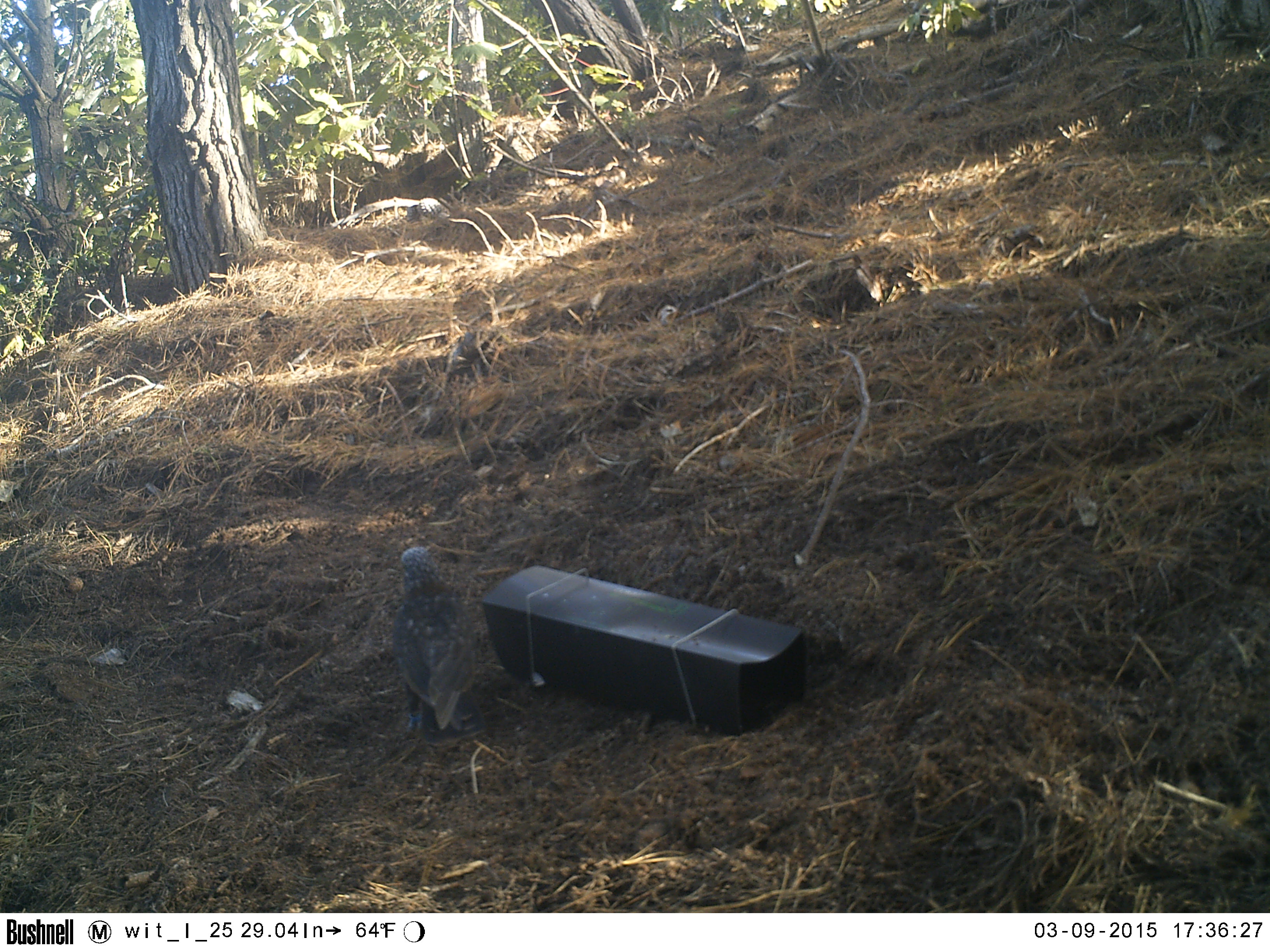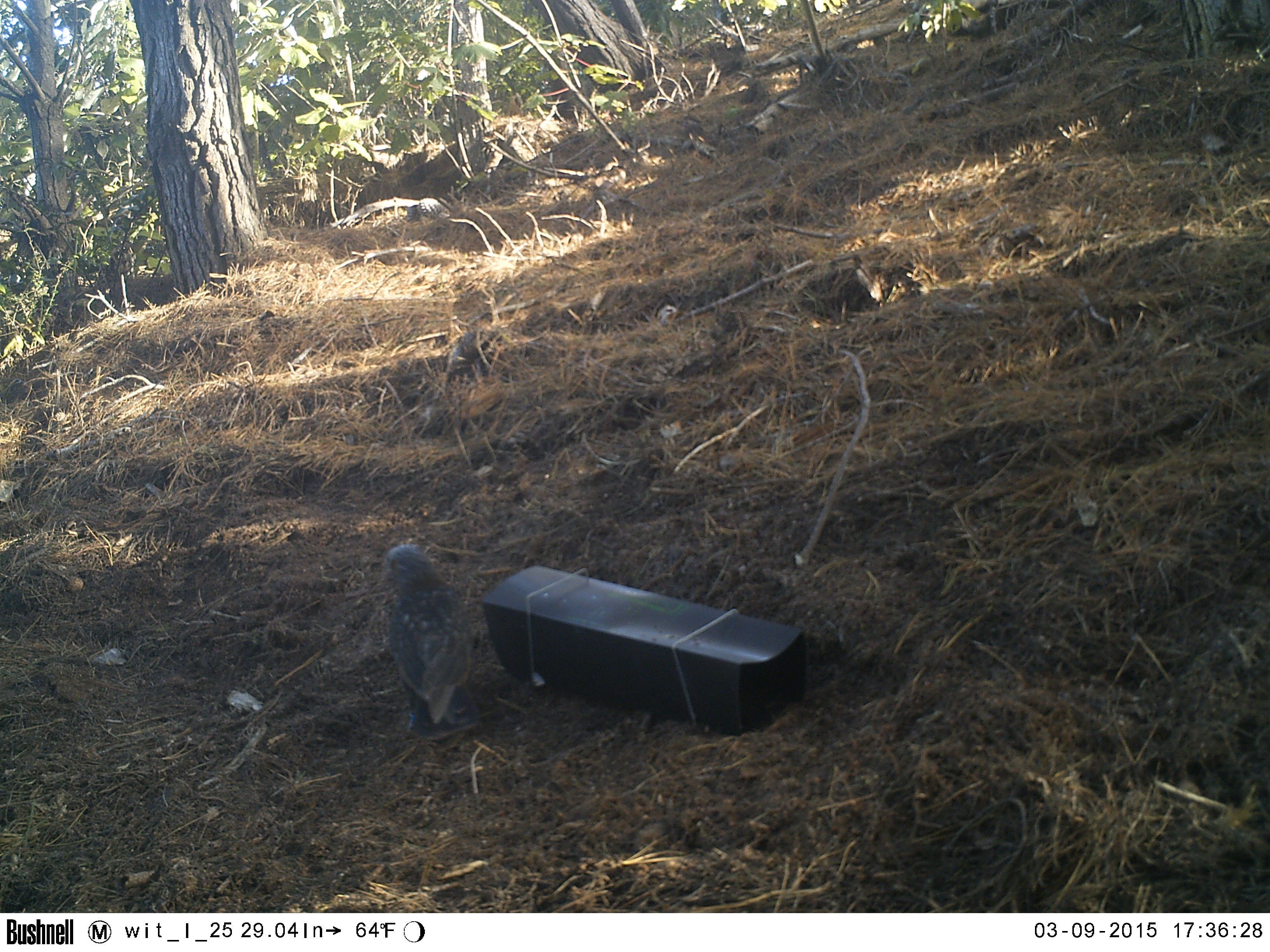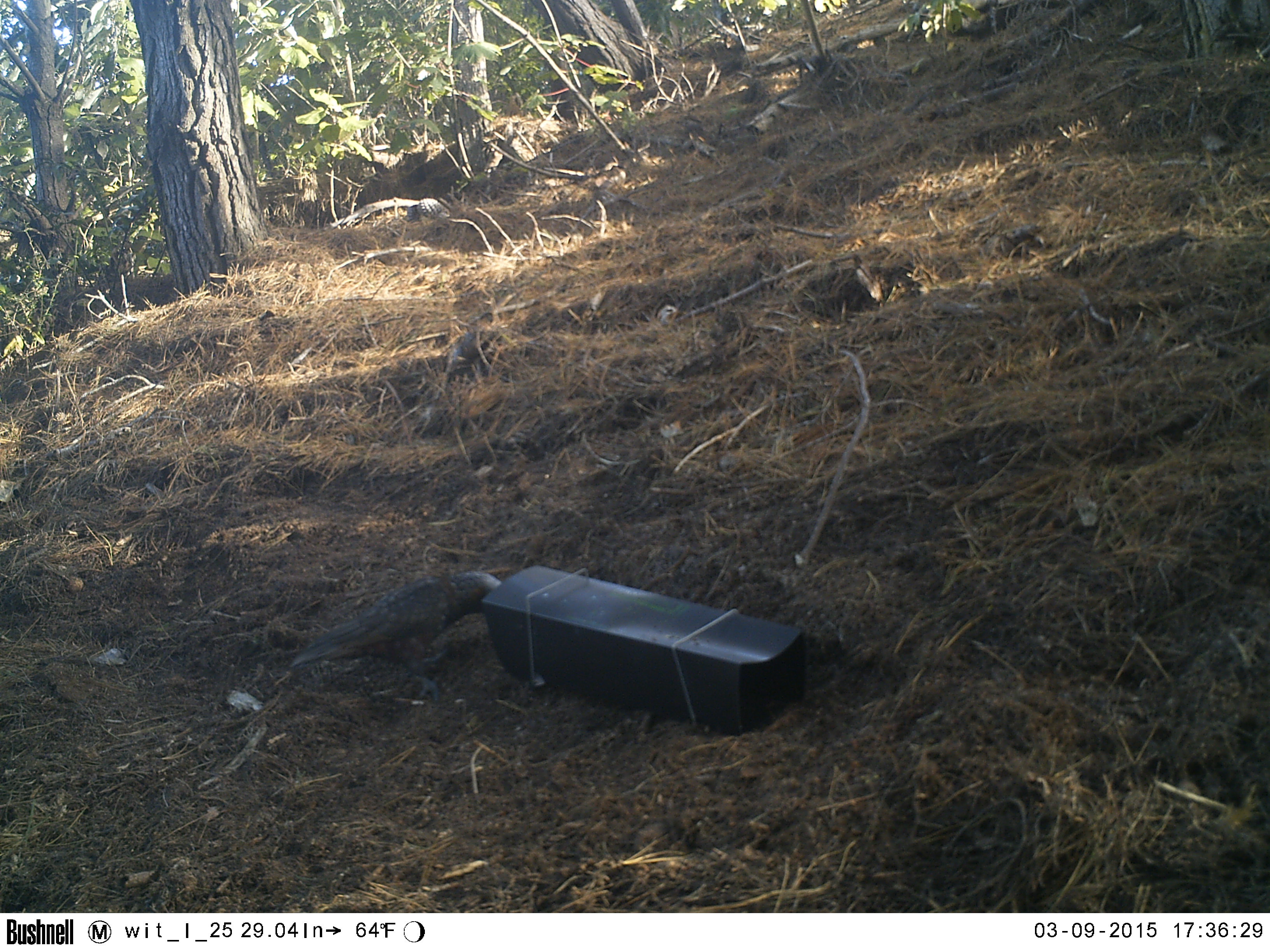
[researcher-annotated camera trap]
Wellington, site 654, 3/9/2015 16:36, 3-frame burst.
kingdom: Animalia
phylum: Chordata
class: Aves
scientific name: Aves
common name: bird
Bird (Aves).